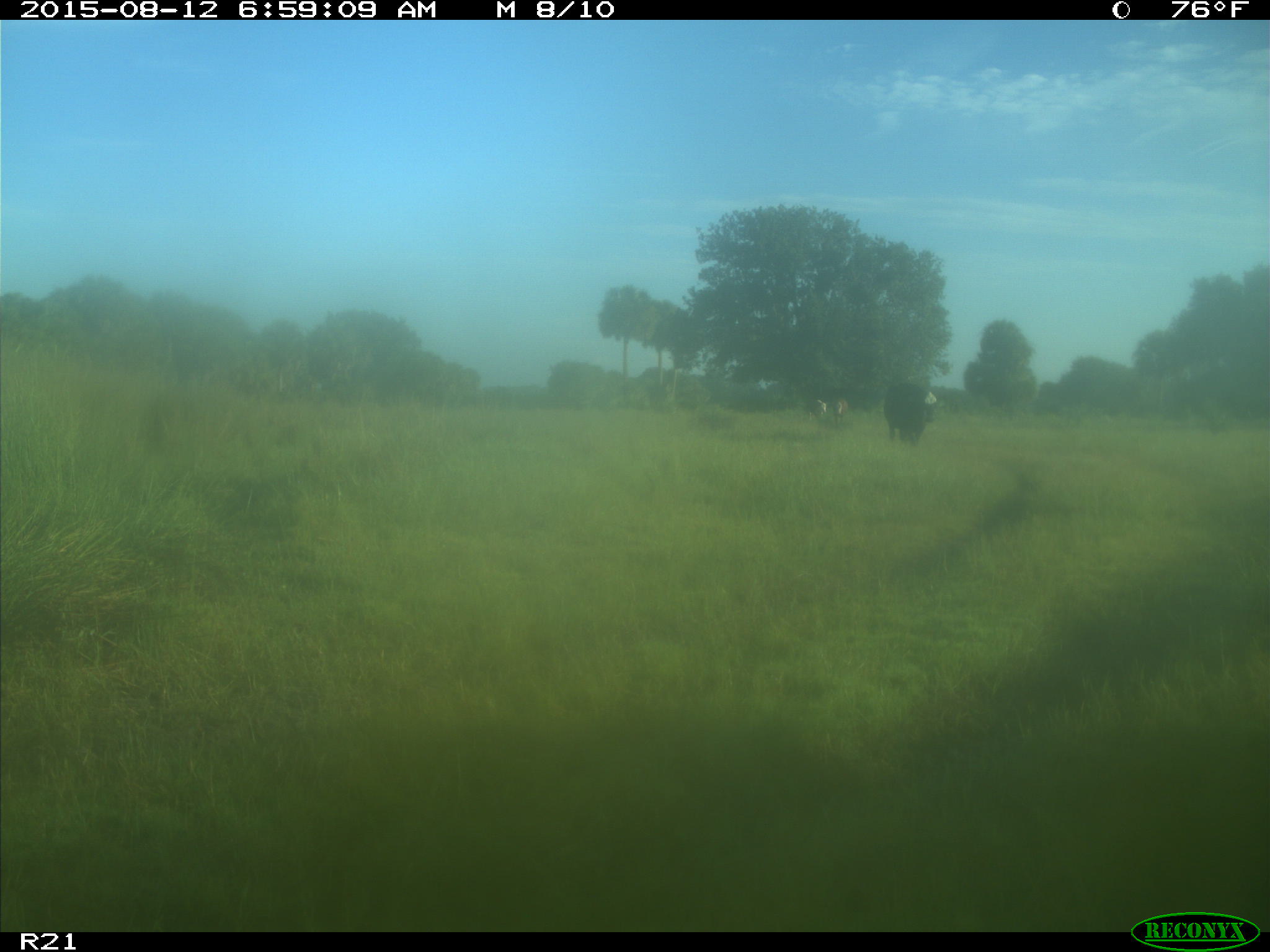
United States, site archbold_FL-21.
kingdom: Animalia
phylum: Chordata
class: Mammalia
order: Artiodactyla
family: Bovidae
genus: Bos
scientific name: Bos taurus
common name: domestic cow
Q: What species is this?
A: Bos taurus (domestic cow).